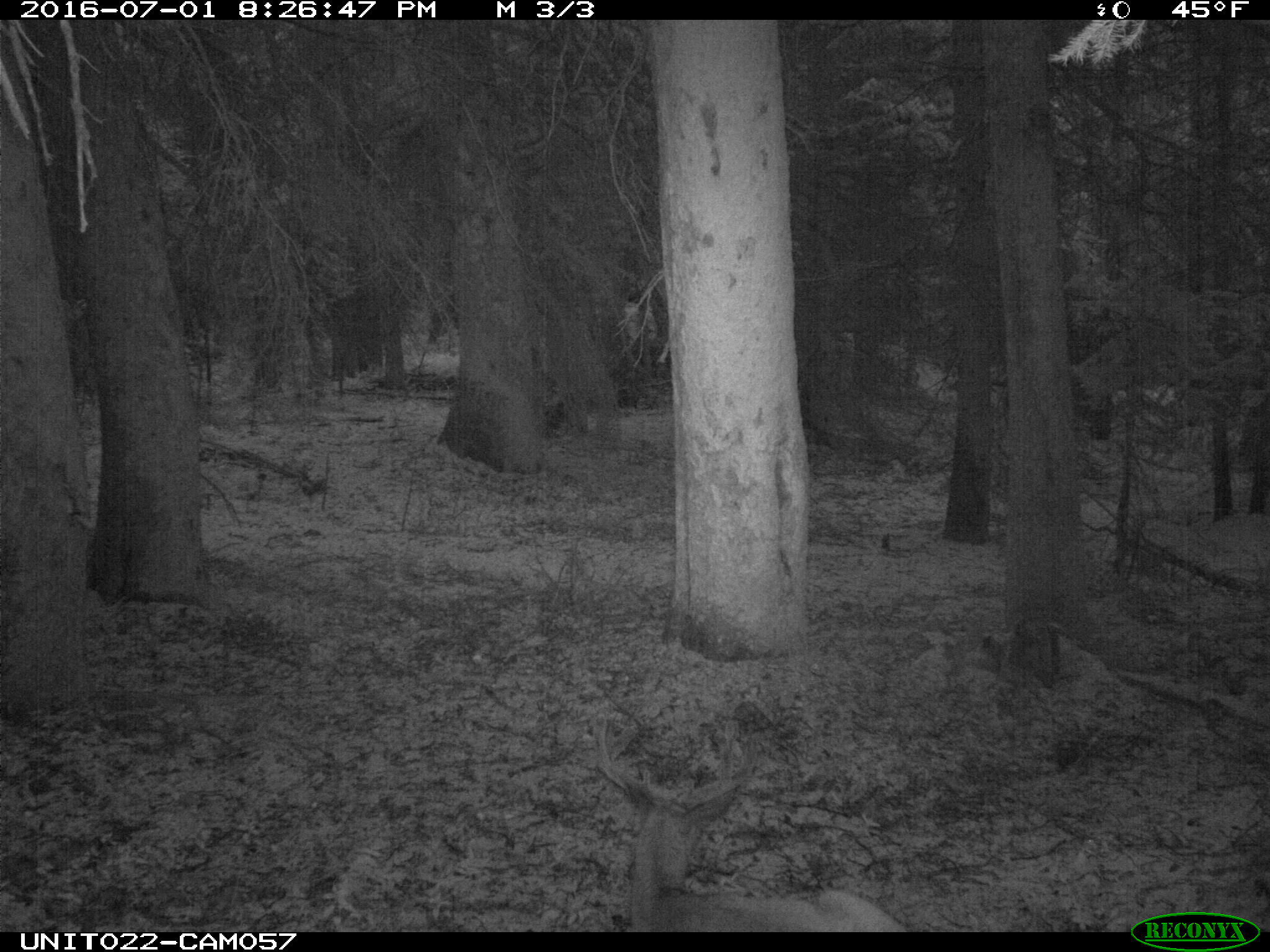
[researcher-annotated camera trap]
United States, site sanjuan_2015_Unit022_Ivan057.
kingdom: Animalia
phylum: Chordata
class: Mammalia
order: Artiodactyla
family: Cervidae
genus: Odocoileus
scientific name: Odocoileus hemionus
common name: mule deer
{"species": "Odocoileus hemionus (mule deer)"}